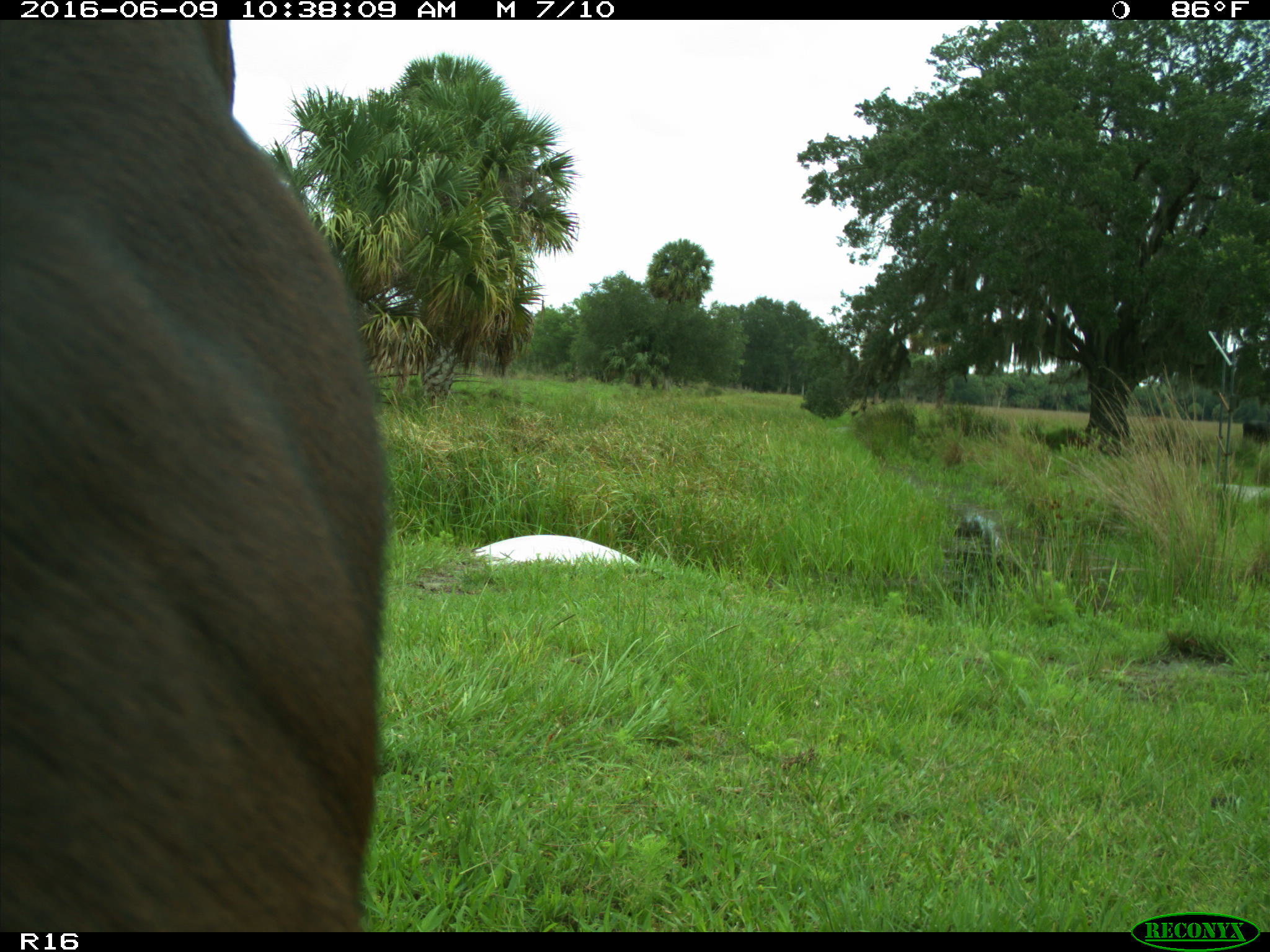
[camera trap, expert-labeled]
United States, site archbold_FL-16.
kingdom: Animalia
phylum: Chordata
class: Mammalia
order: Artiodactyla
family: Bovidae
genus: Bos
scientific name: Bos taurus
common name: domestic cow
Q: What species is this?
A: Bos taurus (domestic cow).